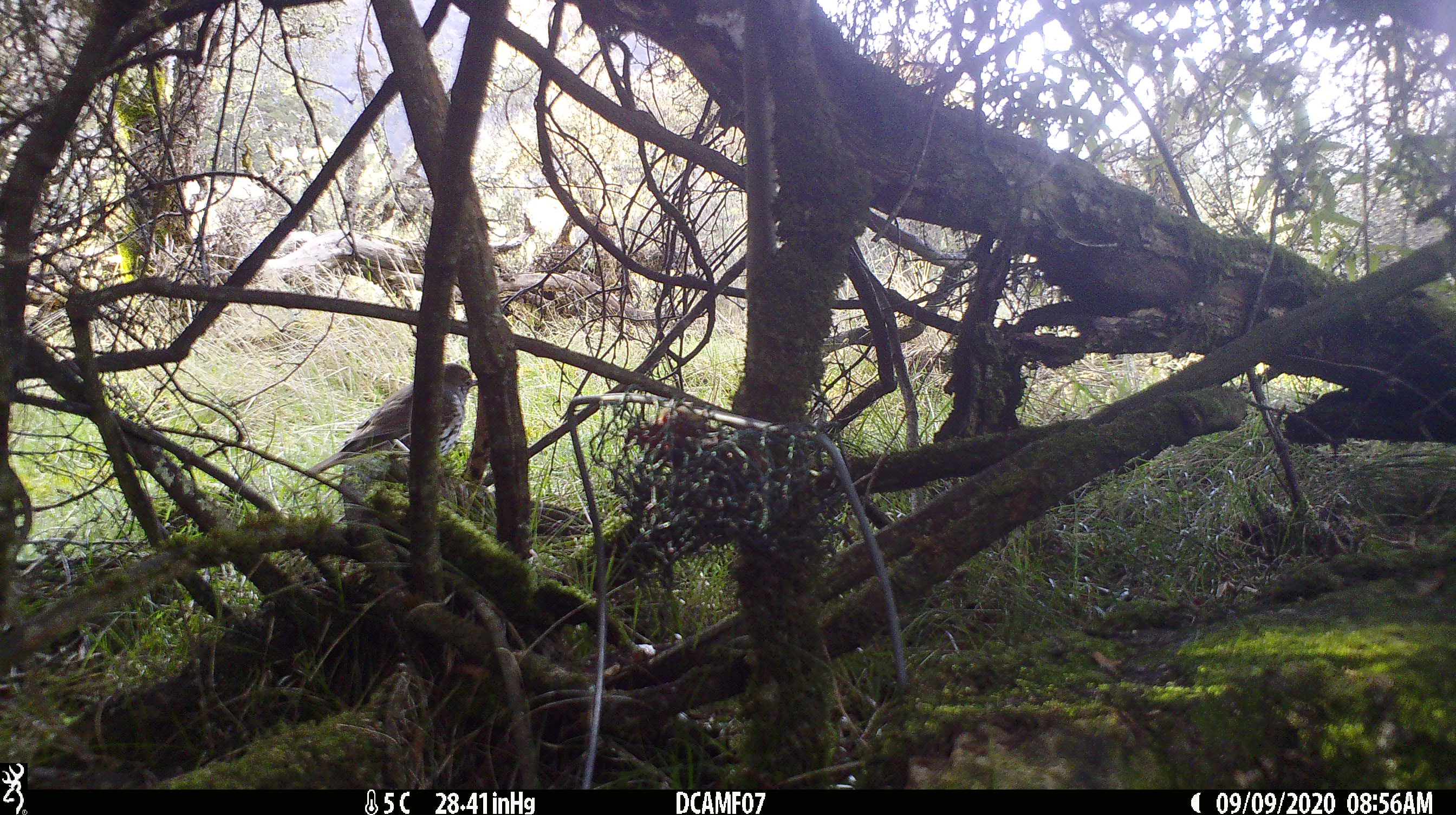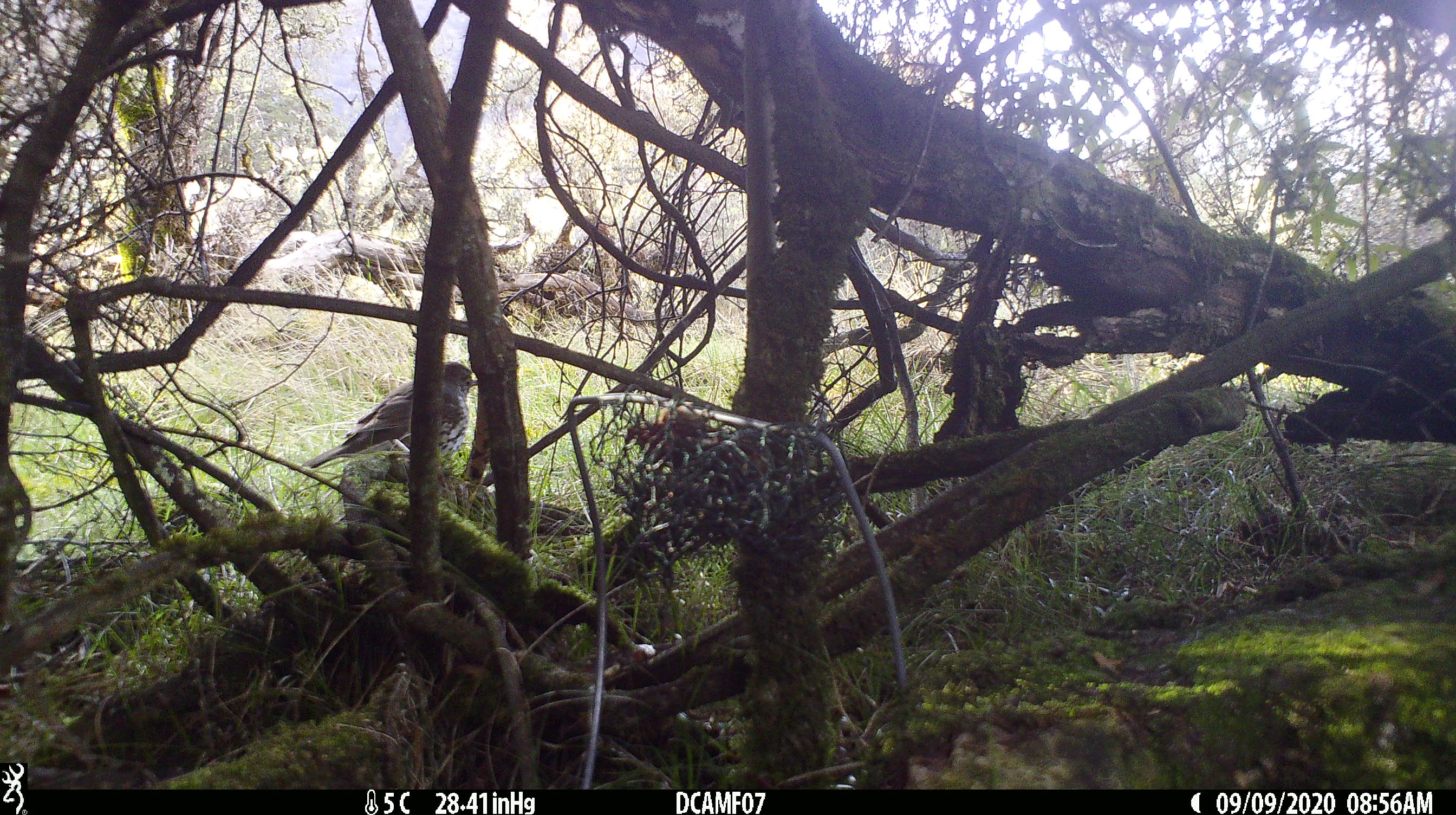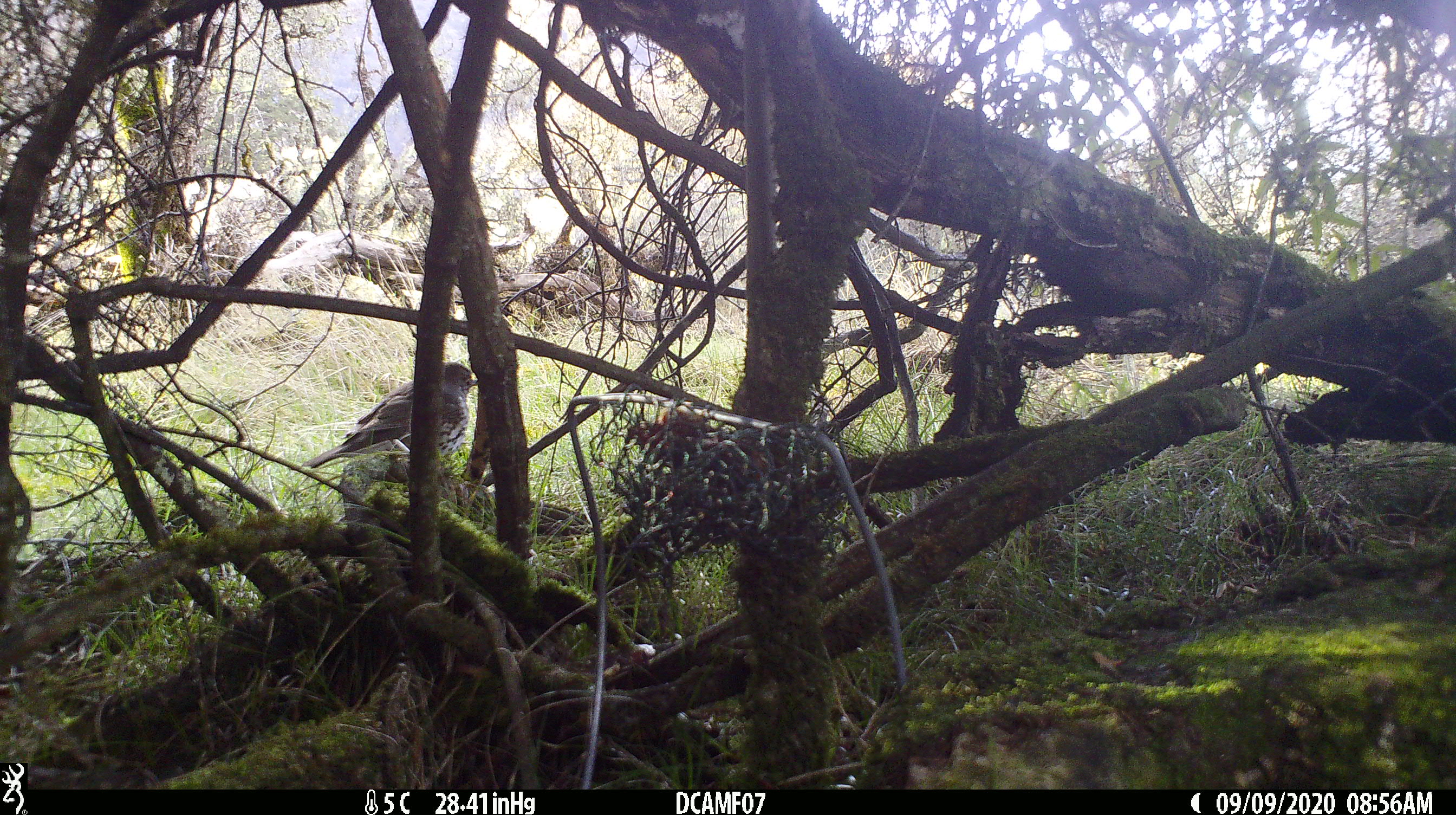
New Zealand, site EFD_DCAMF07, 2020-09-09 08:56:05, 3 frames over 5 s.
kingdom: Animalia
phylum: Chordata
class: Aves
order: Passeriformes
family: Turdidae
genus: Turdus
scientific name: Turdus philomelos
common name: song thrush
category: thrush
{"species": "thrush (song thrush) (Turdus philomelos)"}